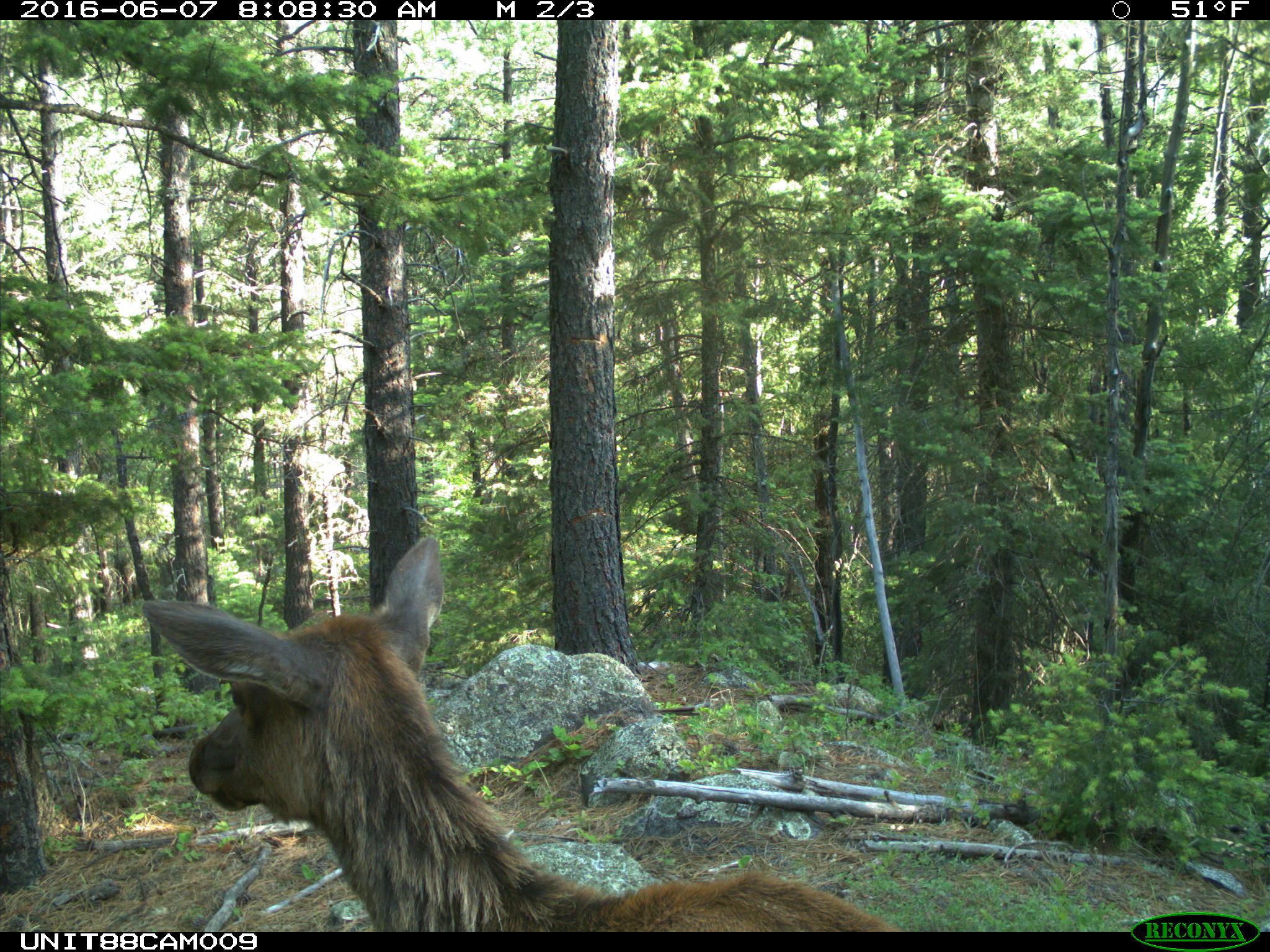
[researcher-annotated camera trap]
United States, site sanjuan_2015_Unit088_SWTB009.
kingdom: Animalia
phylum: Chordata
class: Mammalia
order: Artiodactyla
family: Cervidae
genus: Cervus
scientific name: Cervus elaphus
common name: red deer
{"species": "Cervus elaphus (red deer)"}